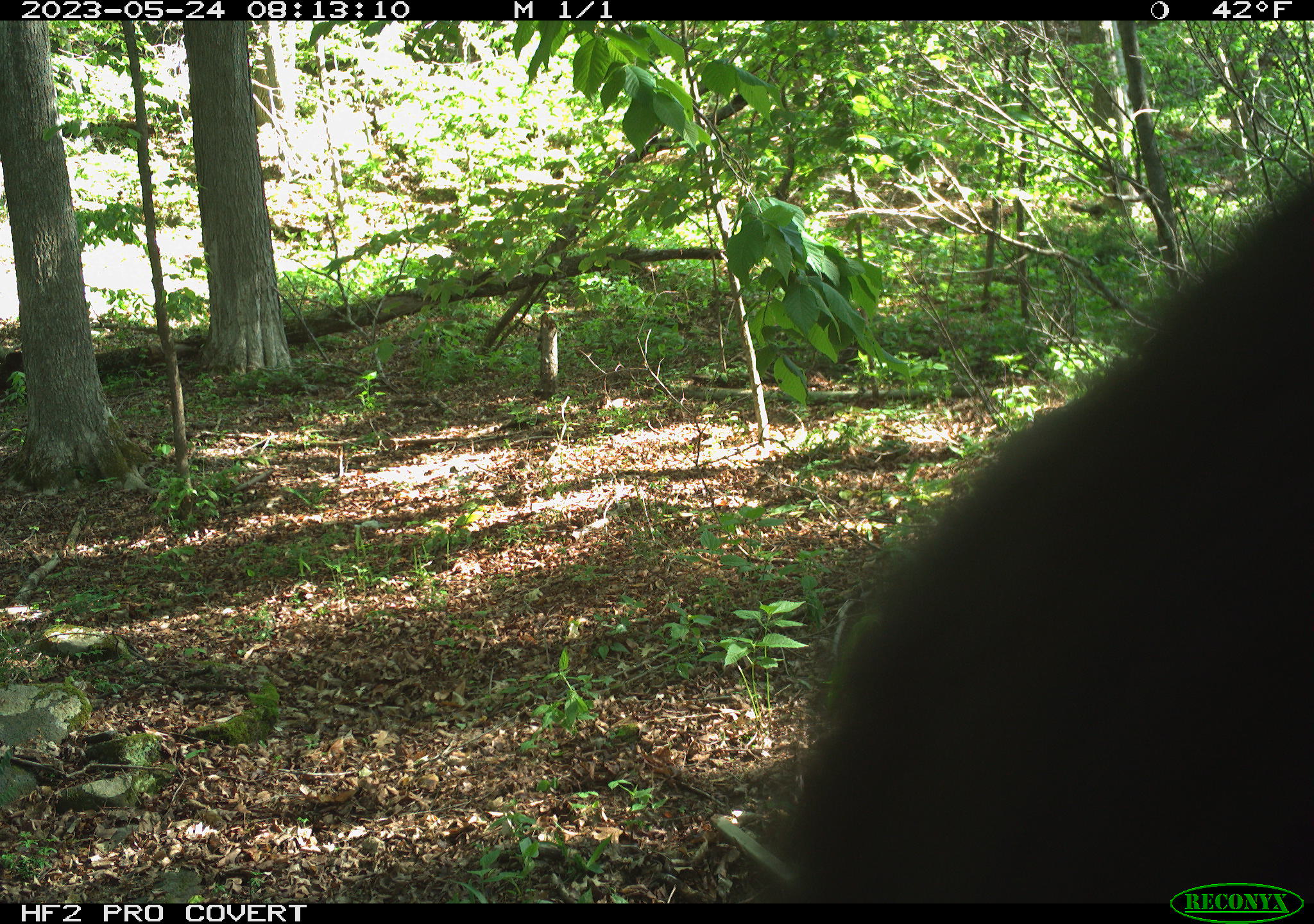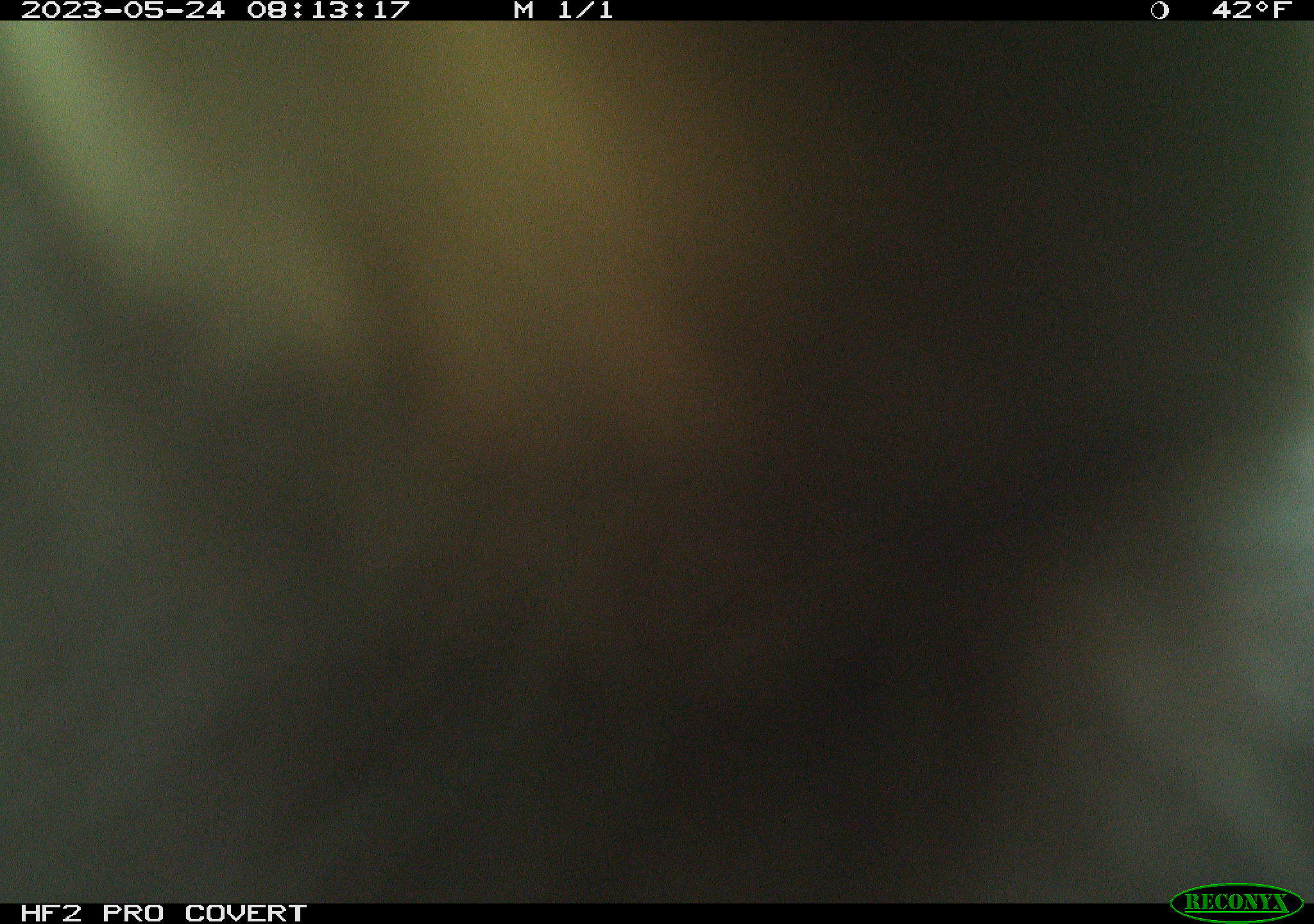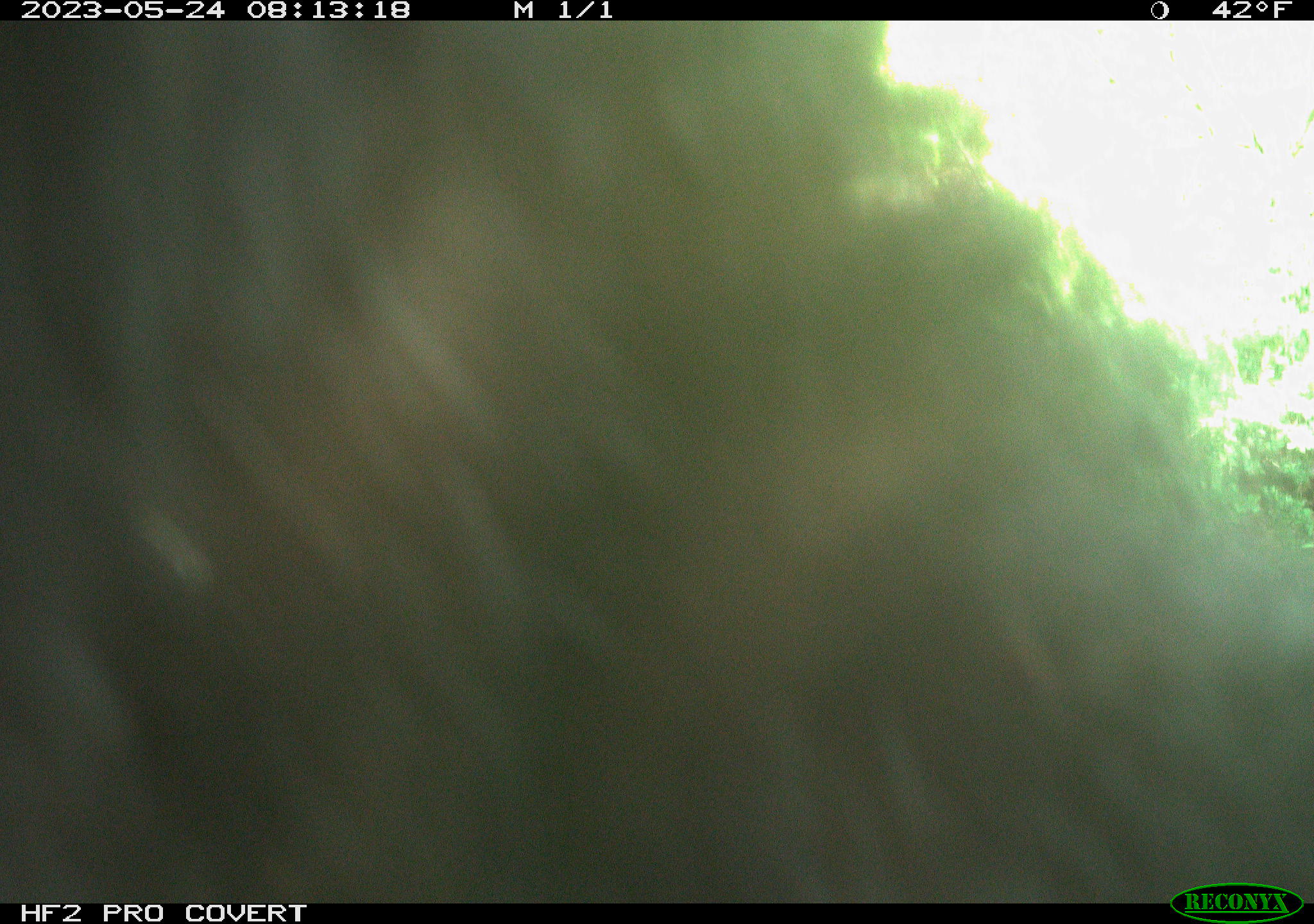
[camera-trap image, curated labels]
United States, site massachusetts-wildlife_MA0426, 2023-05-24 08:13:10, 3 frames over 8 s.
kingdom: Animalia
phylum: Chordata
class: Mammalia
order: Carnivora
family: Ursidae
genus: Ursus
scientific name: Ursus americanus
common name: black bear